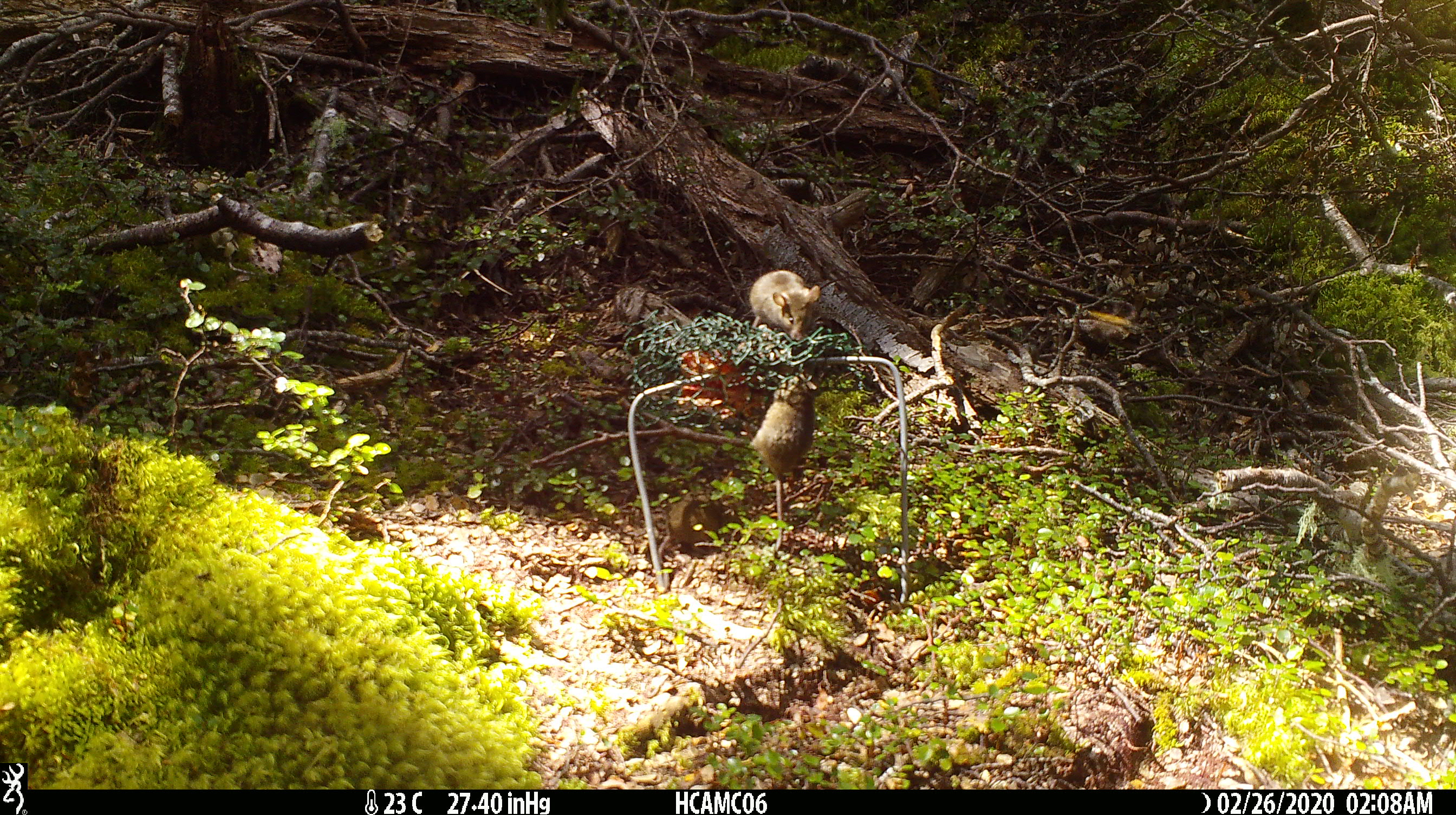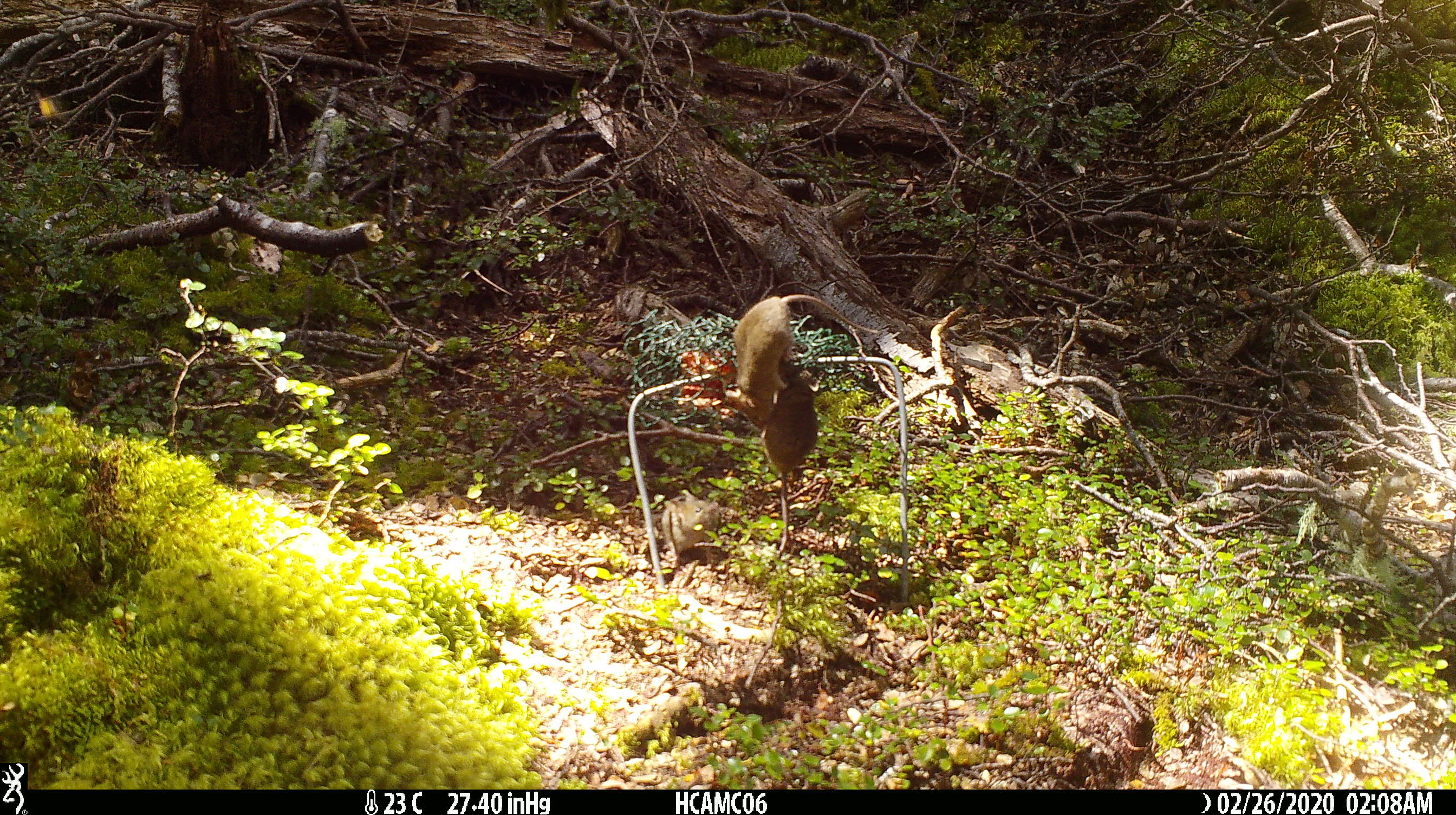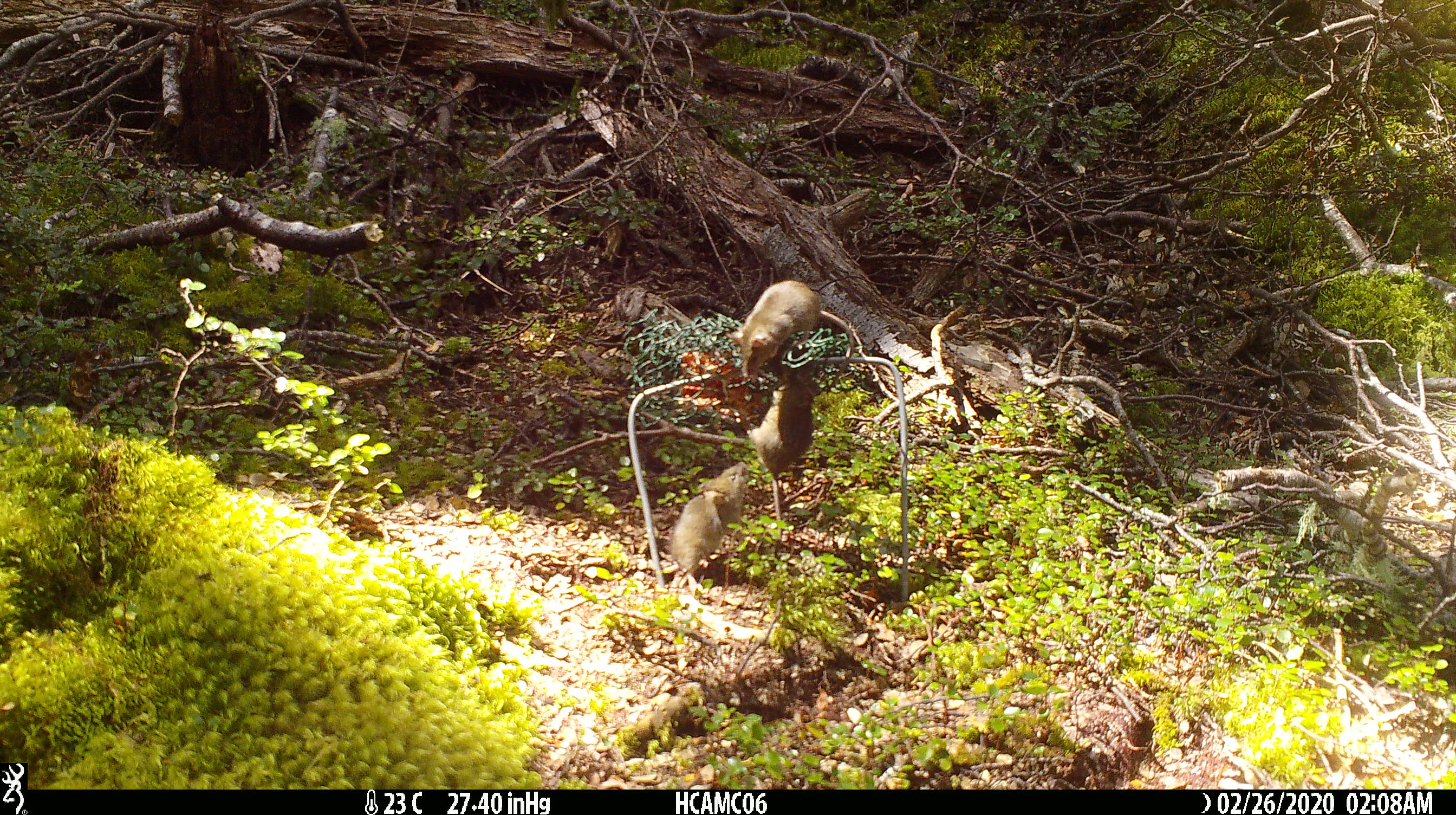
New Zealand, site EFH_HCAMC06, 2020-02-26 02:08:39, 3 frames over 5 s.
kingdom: Animalia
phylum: Chordata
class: Mammalia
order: Rodentia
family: Muridae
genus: Mus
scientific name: Mus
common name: mouse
Mouse (Mus).